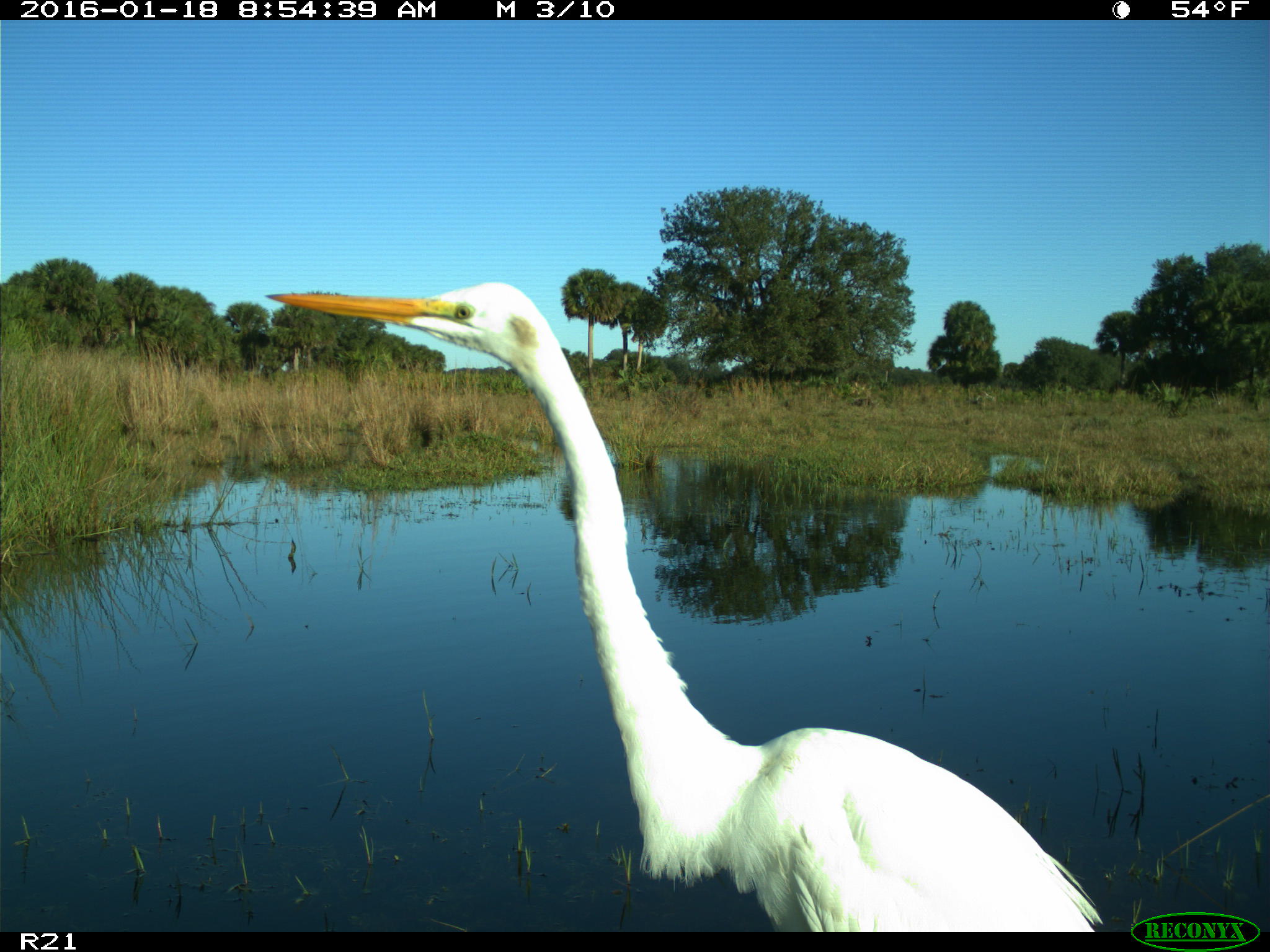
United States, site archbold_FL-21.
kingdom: Animalia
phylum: Chordata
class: Aves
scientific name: Aves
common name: birds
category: unidentified bird